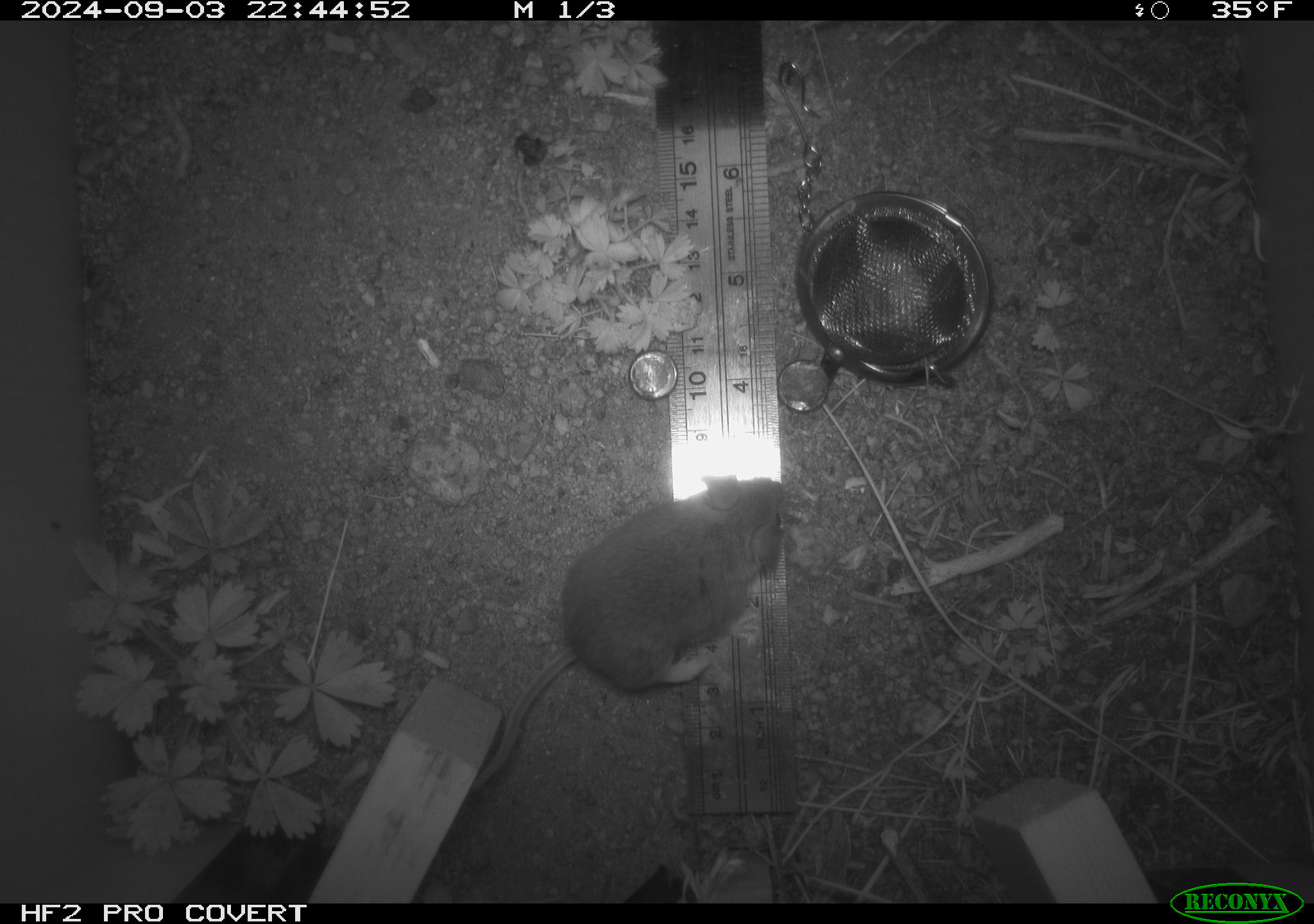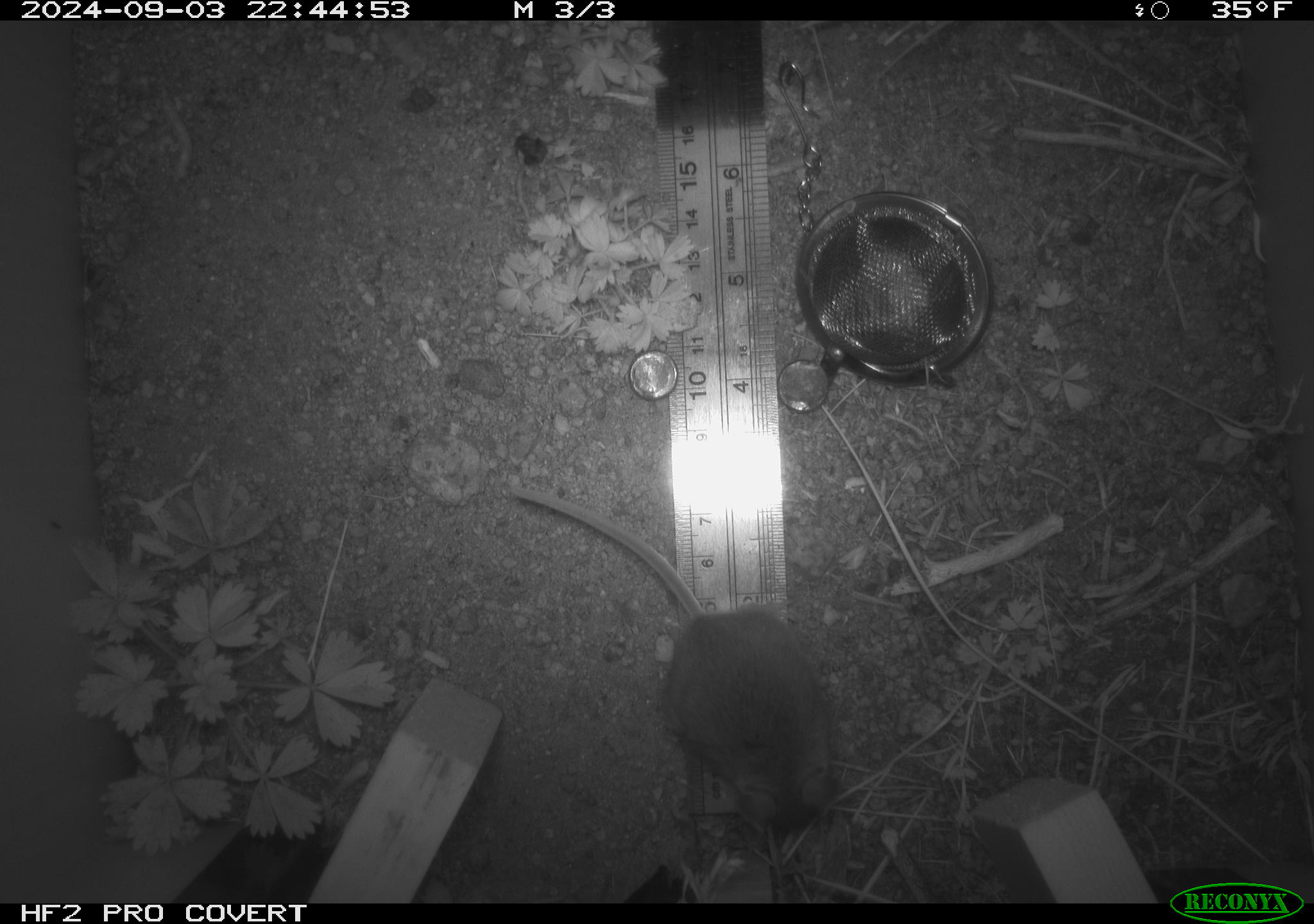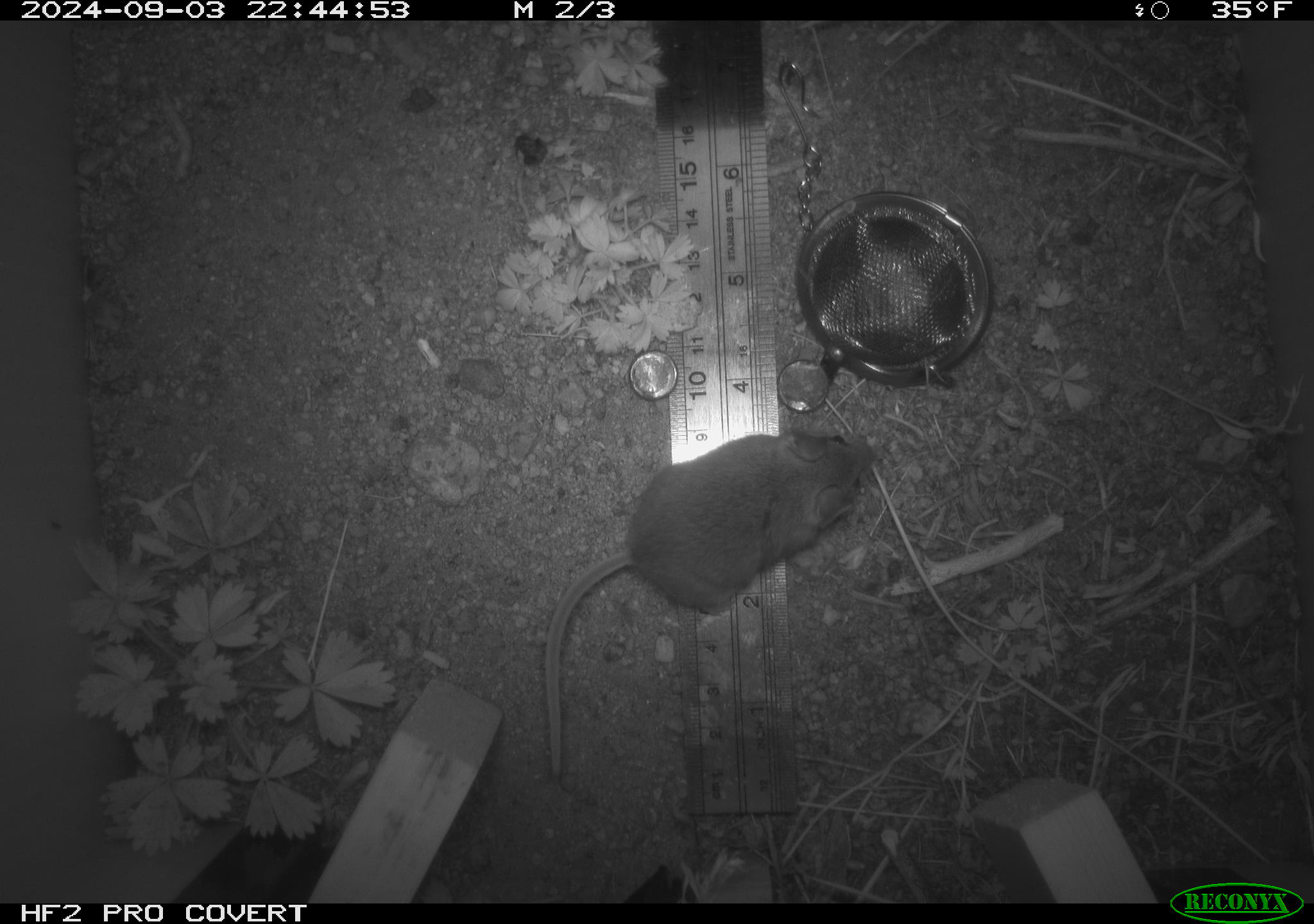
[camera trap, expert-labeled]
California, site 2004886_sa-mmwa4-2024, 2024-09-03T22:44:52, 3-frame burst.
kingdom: Animalia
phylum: Chordata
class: Mammalia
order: Rodentia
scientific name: Rodentia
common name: mouse species